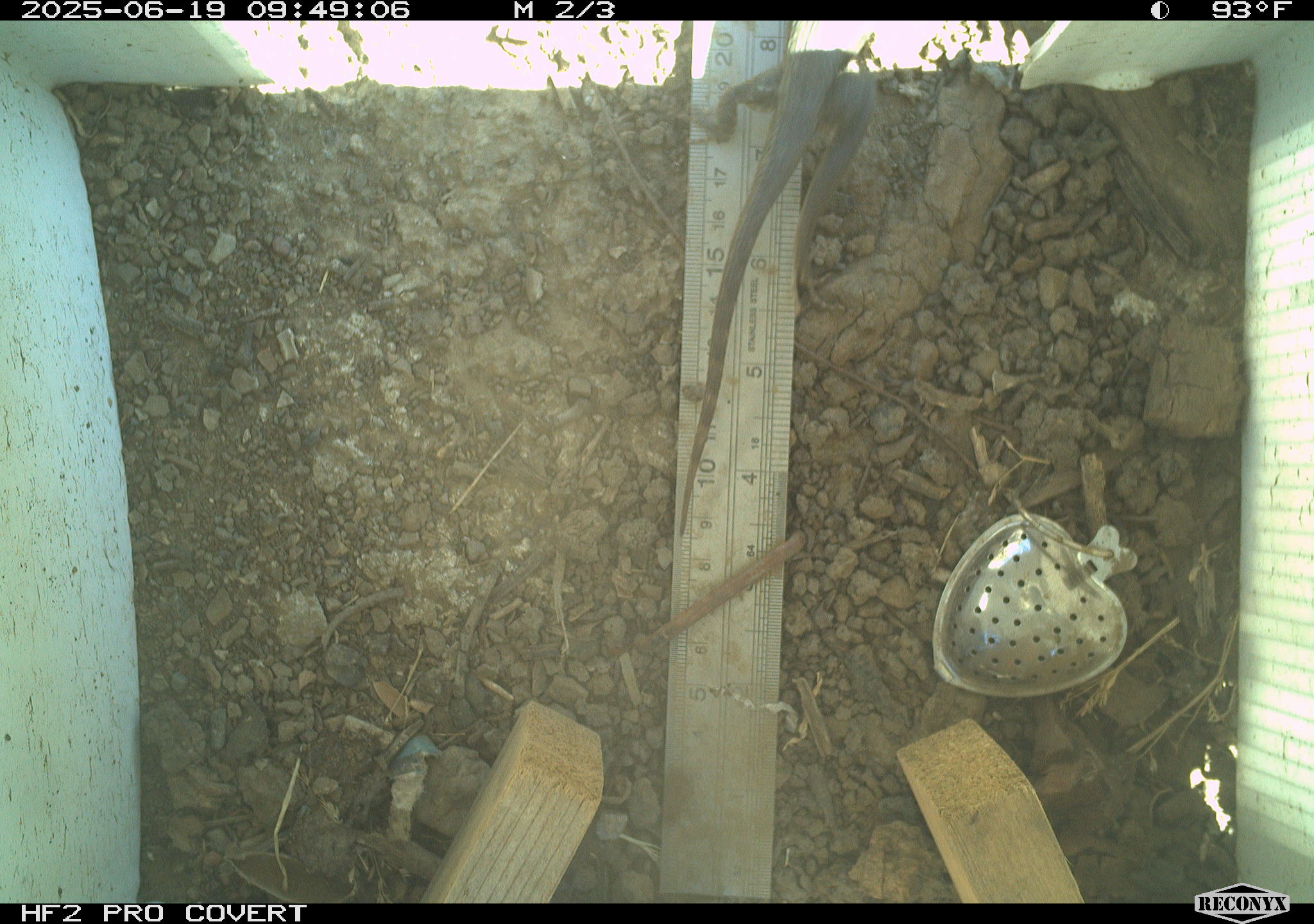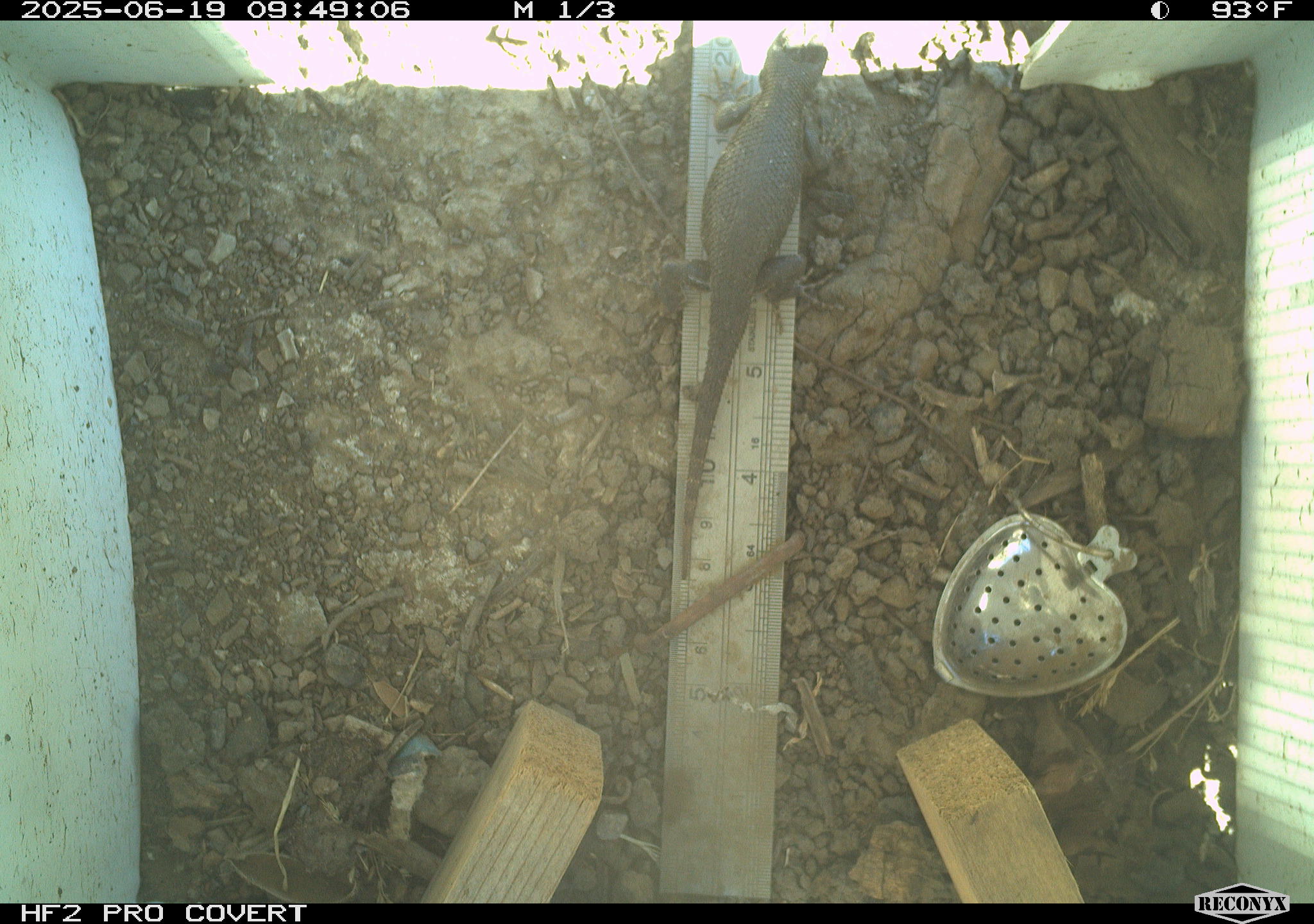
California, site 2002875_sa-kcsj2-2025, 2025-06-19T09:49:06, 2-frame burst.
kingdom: Animalia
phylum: Chordata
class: Reptilia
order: Squamata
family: Phrynosomatidae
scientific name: Phrynosomatidae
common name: north american spiny lizards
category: sceloporus/uta species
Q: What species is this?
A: Sceloporus/uta species (north american spiny lizards) (Phrynosomatidae).